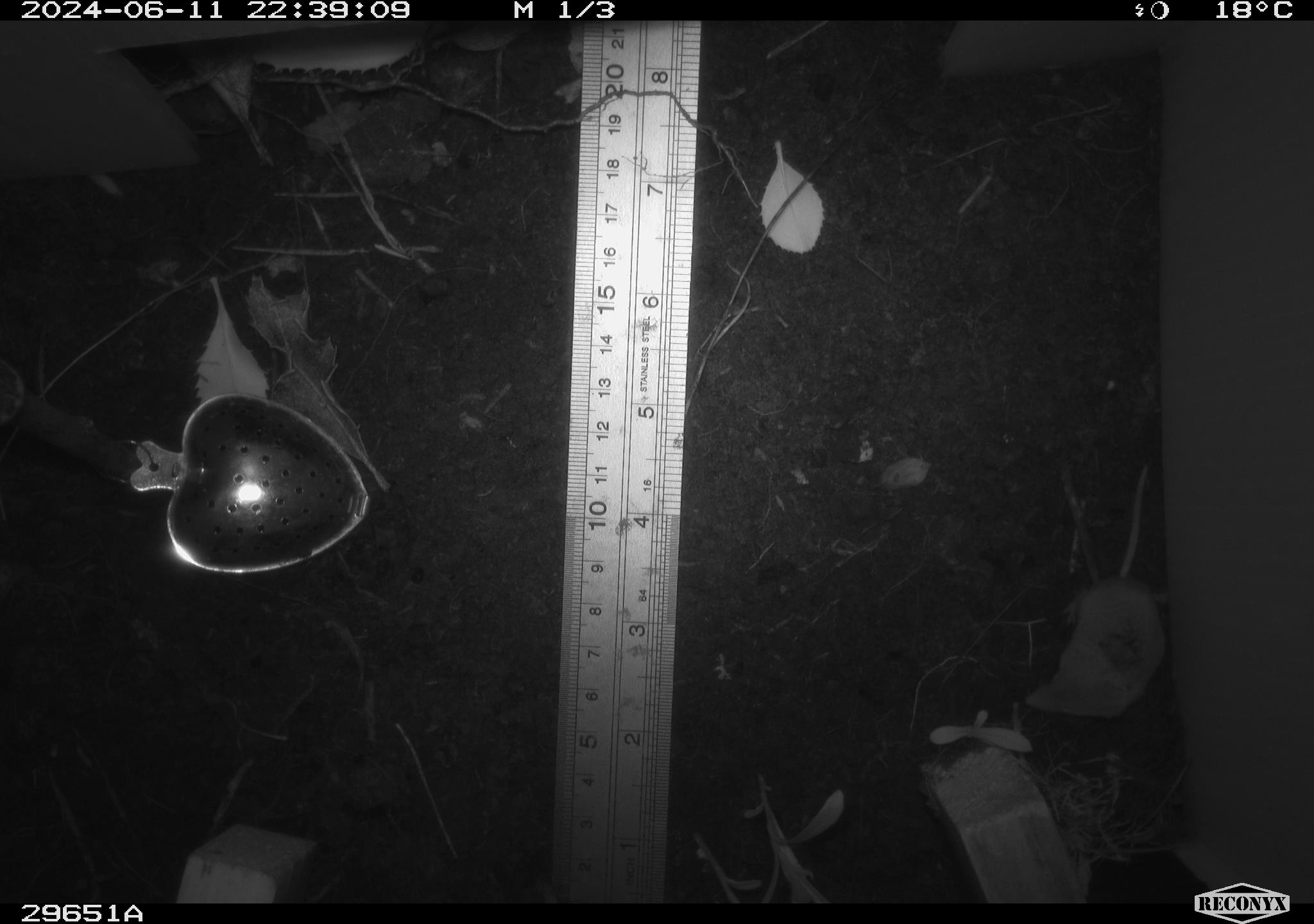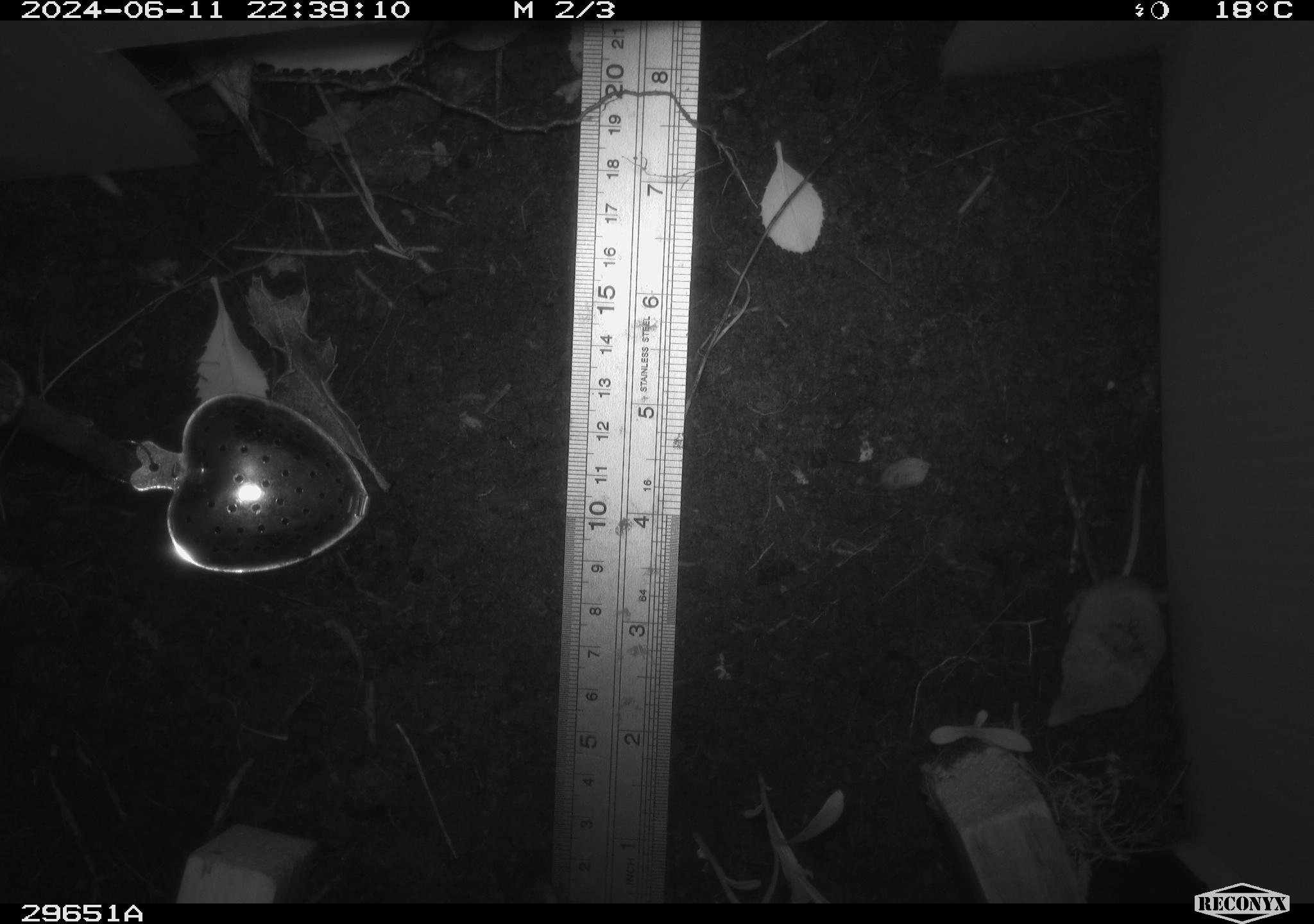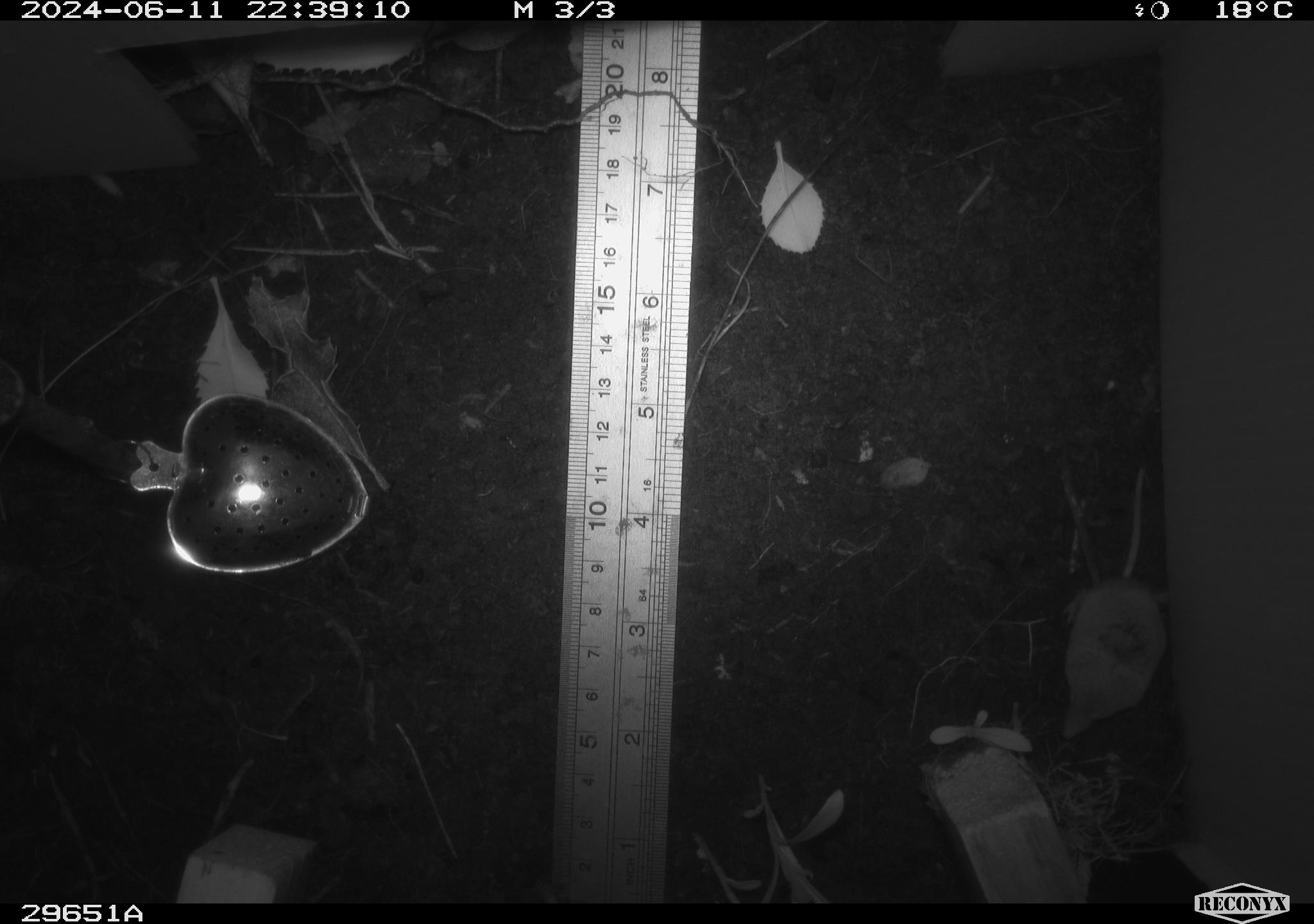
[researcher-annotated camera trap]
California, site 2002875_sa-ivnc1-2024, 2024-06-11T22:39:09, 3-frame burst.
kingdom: Animalia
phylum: Chordata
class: Mammalia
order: Eulipotyphla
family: Soricidae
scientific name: Soricidae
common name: shrews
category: soricidae family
Soricidae family (shrews) (Soricidae).